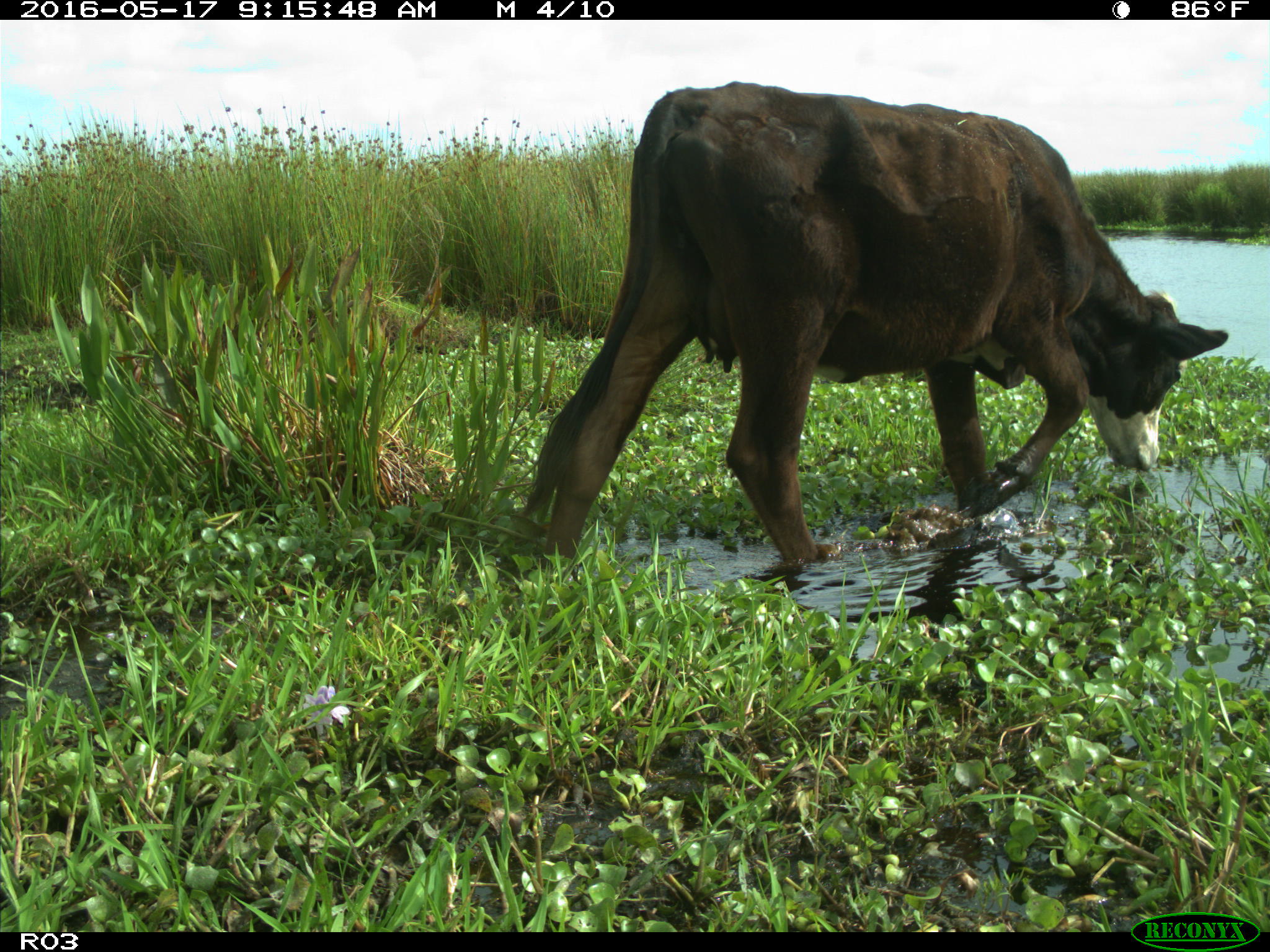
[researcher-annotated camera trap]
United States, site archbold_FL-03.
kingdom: Animalia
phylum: Chordata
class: Mammalia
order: Artiodactyla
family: Bovidae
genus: Bos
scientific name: Bos taurus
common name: domestic cow